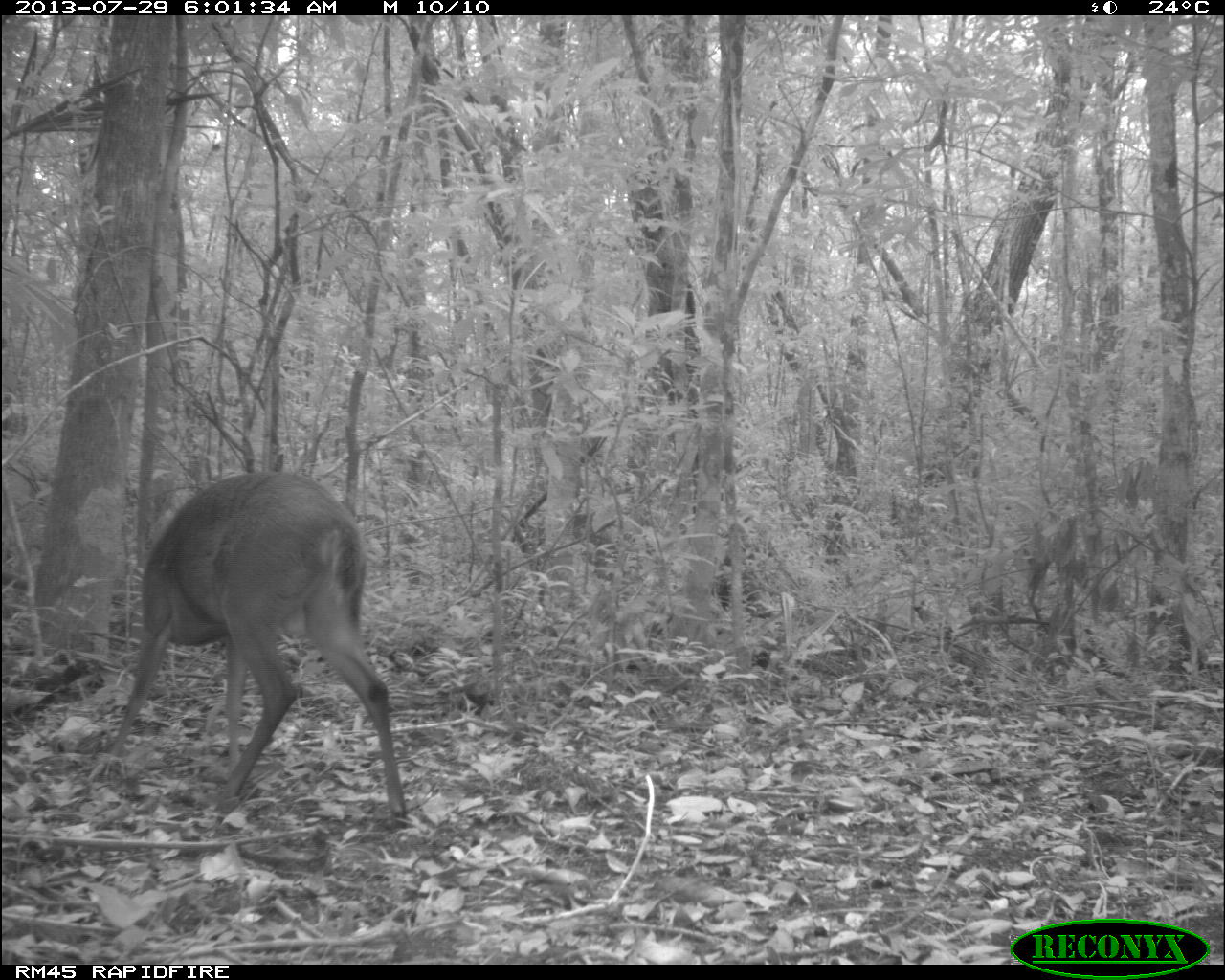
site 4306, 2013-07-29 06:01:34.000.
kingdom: Animalia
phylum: Chordata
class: Mammalia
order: Artiodactyla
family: Cervidae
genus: Mazama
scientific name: Mazama temama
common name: central american red brocket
Mazama temama (central american red brocket), count 1, sex male.